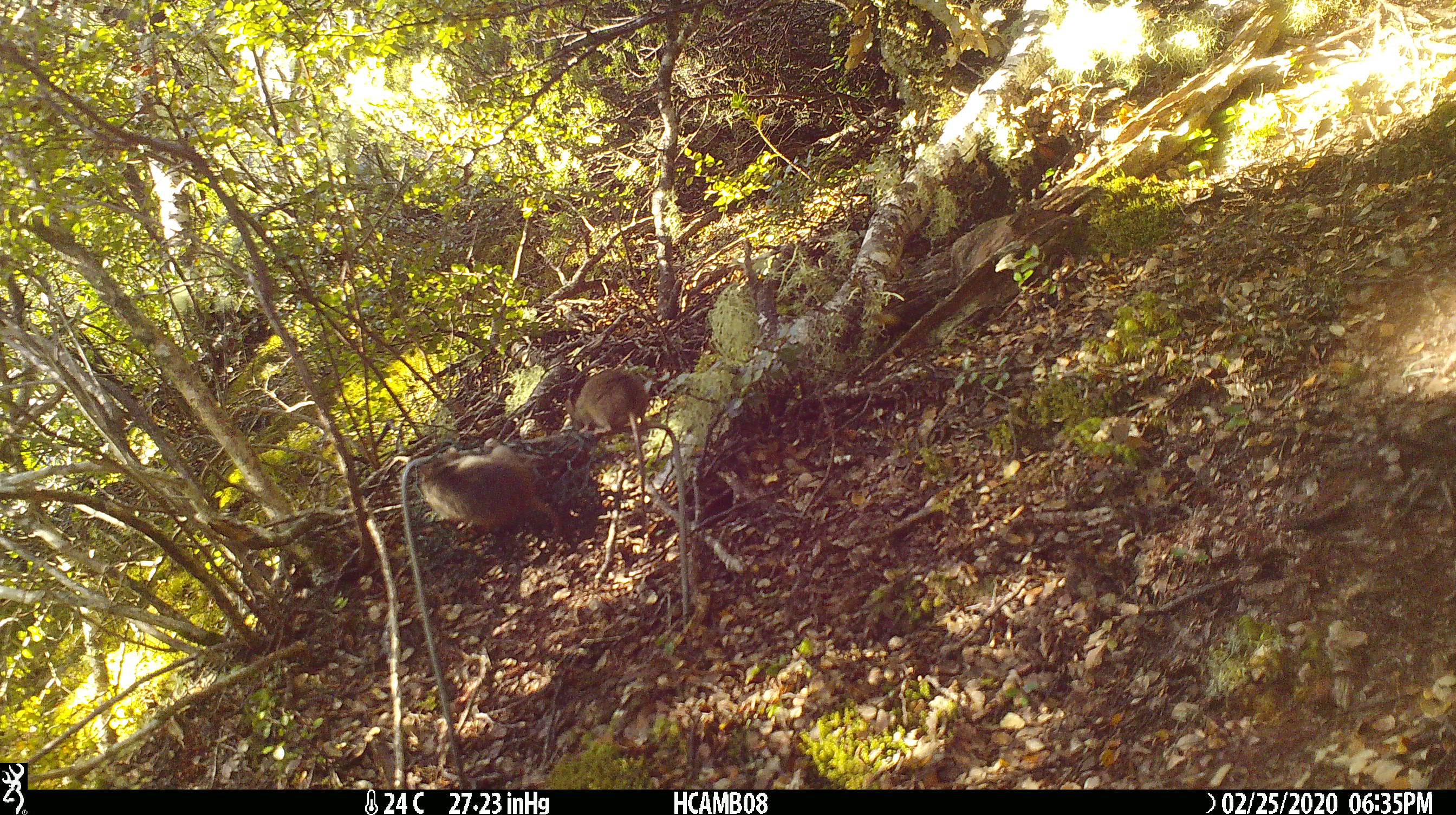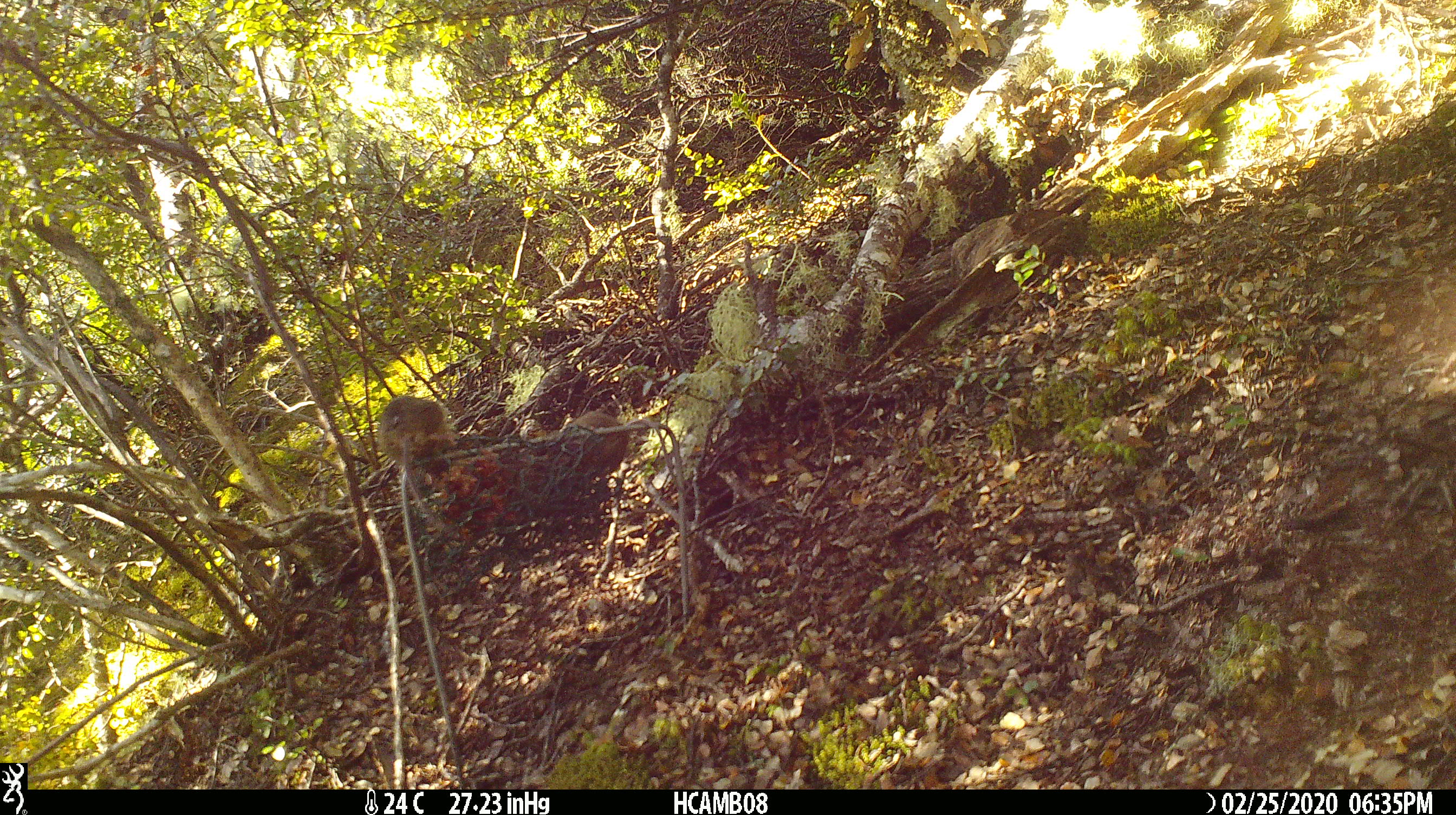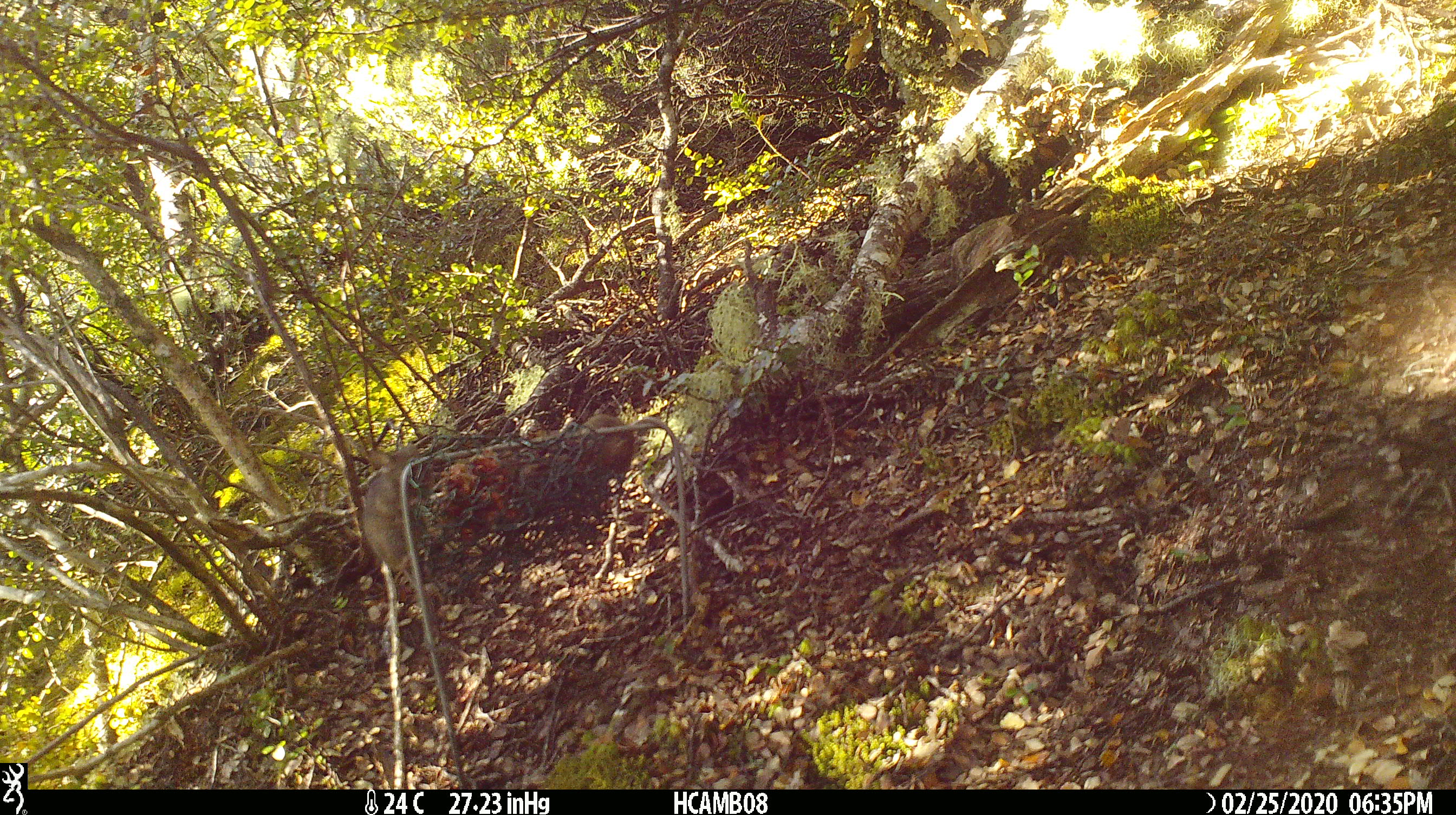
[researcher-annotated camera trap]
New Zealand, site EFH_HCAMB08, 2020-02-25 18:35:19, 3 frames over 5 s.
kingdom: Animalia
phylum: Chordata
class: Mammalia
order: Rodentia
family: Muridae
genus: Mus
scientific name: Mus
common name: mouse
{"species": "mouse (Mus)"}